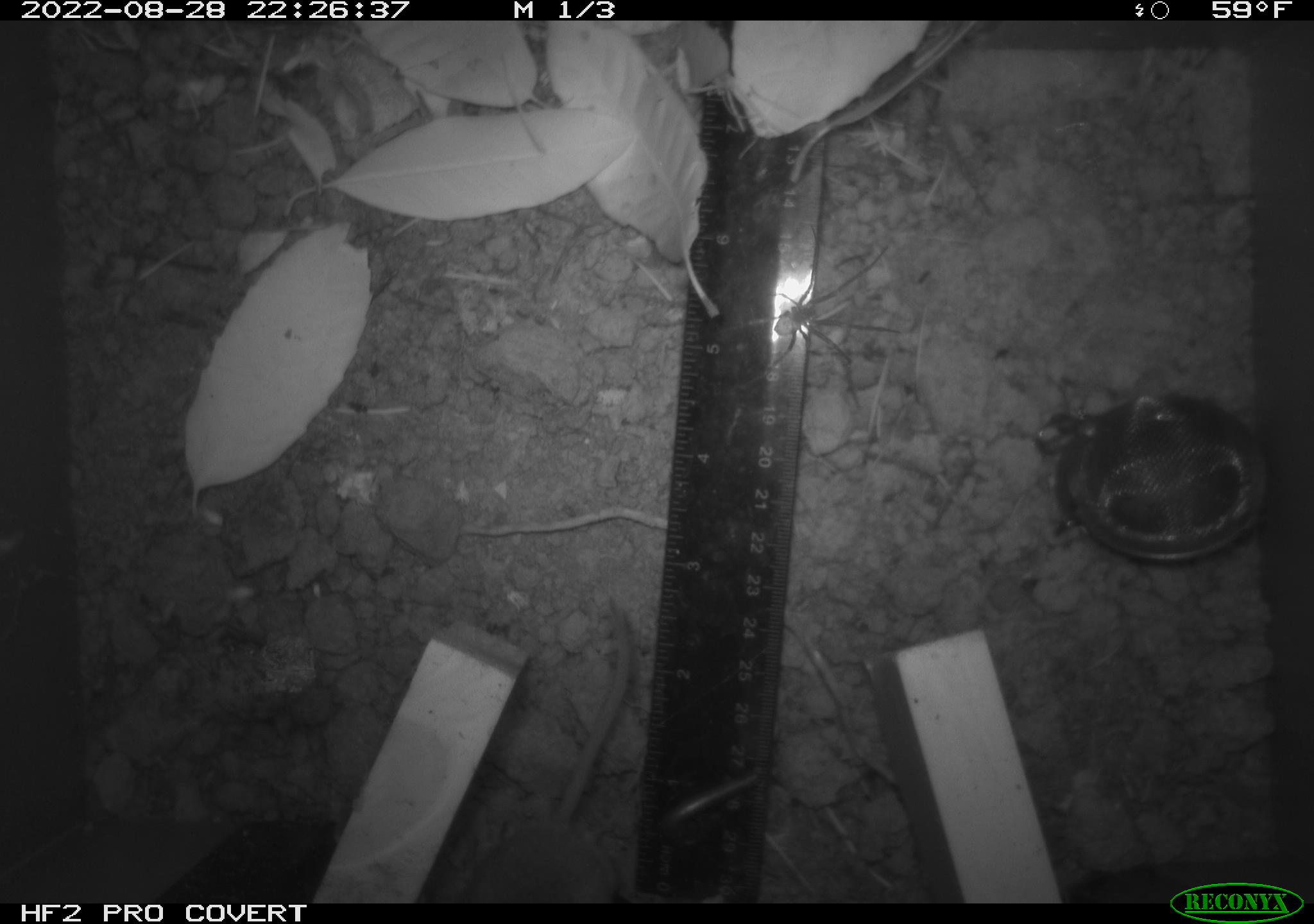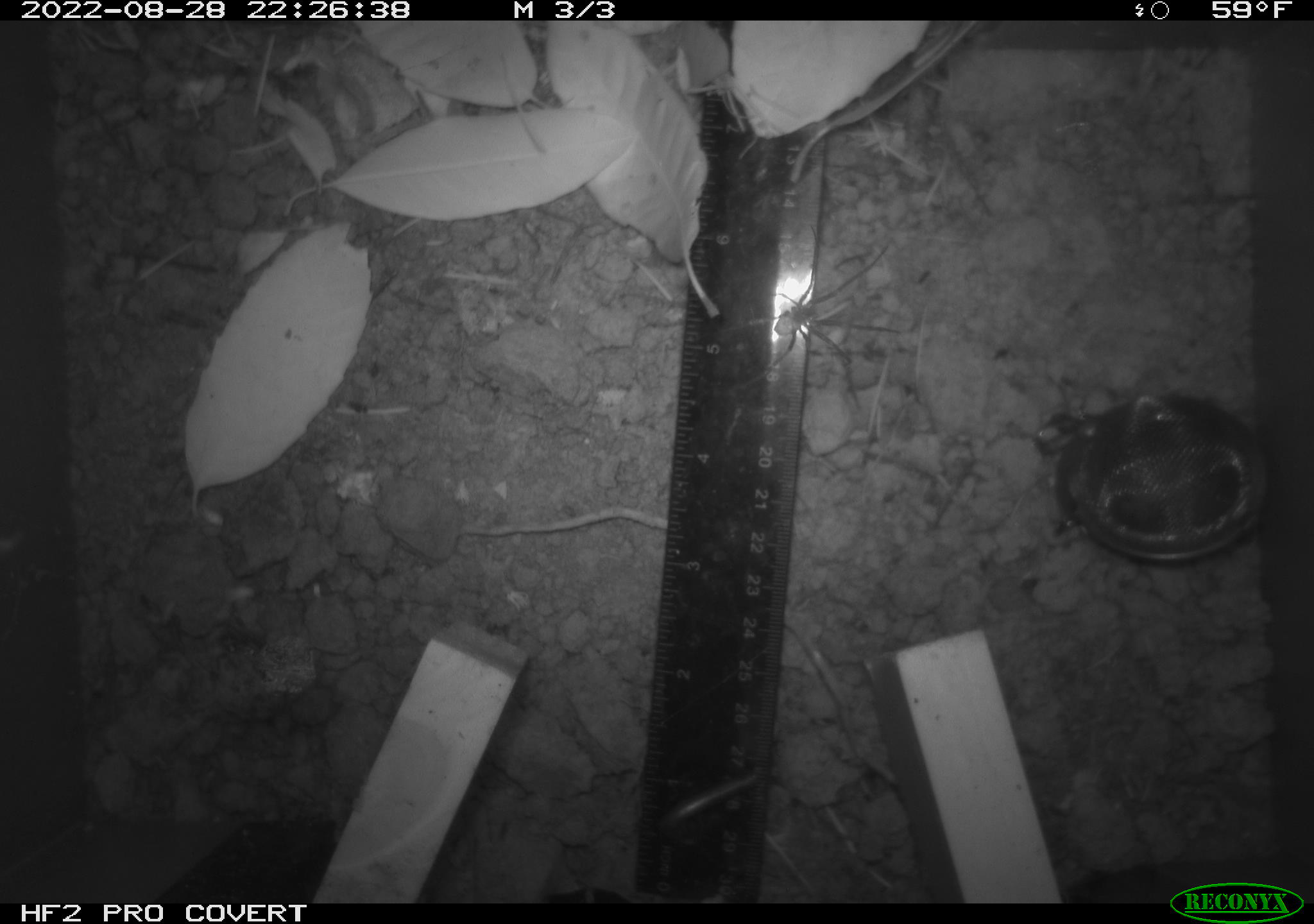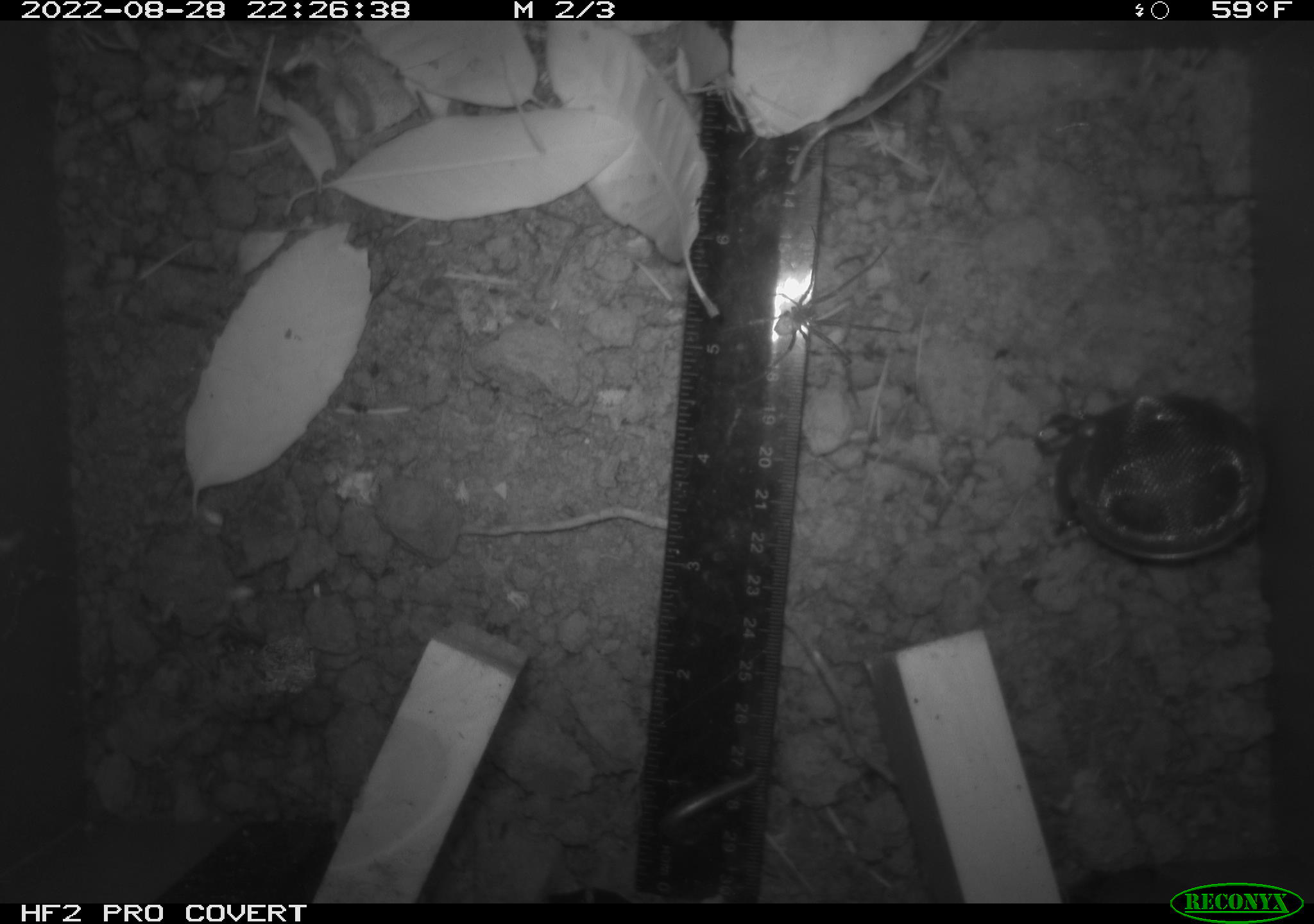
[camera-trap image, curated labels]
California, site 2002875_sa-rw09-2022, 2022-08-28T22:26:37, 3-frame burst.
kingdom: Animalia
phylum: Arthropoda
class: Arachnida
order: Araneae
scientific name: Araneae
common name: spider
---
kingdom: Animalia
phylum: Chordata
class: Mammalia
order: Rodentia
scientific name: Rodentia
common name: rodent